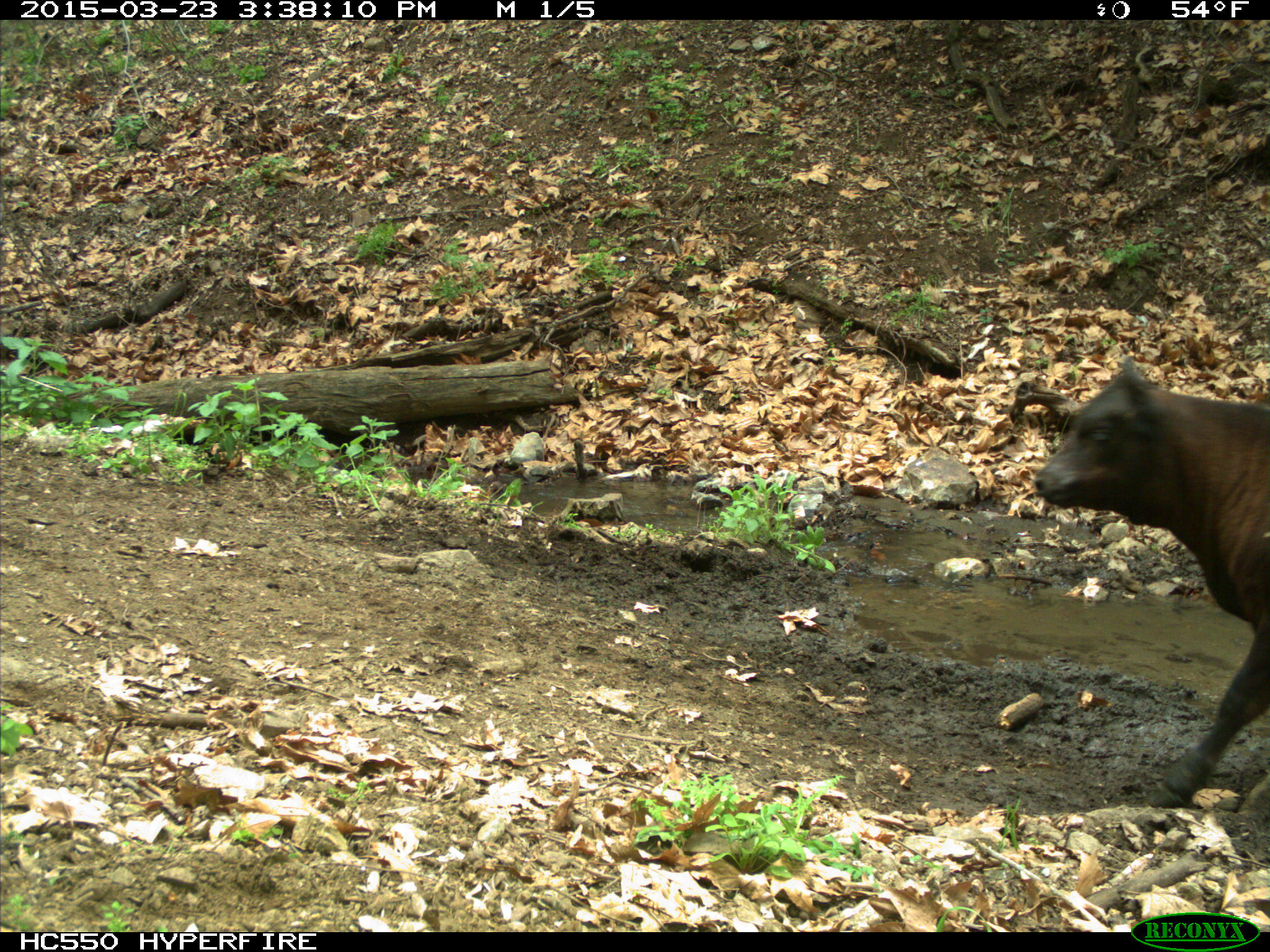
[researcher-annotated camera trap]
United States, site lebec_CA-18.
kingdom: Animalia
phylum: Chordata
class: Mammalia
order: Artiodactyla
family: Bovidae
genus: Bos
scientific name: Bos taurus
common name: domestic cow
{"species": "Bos taurus (domestic cow)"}